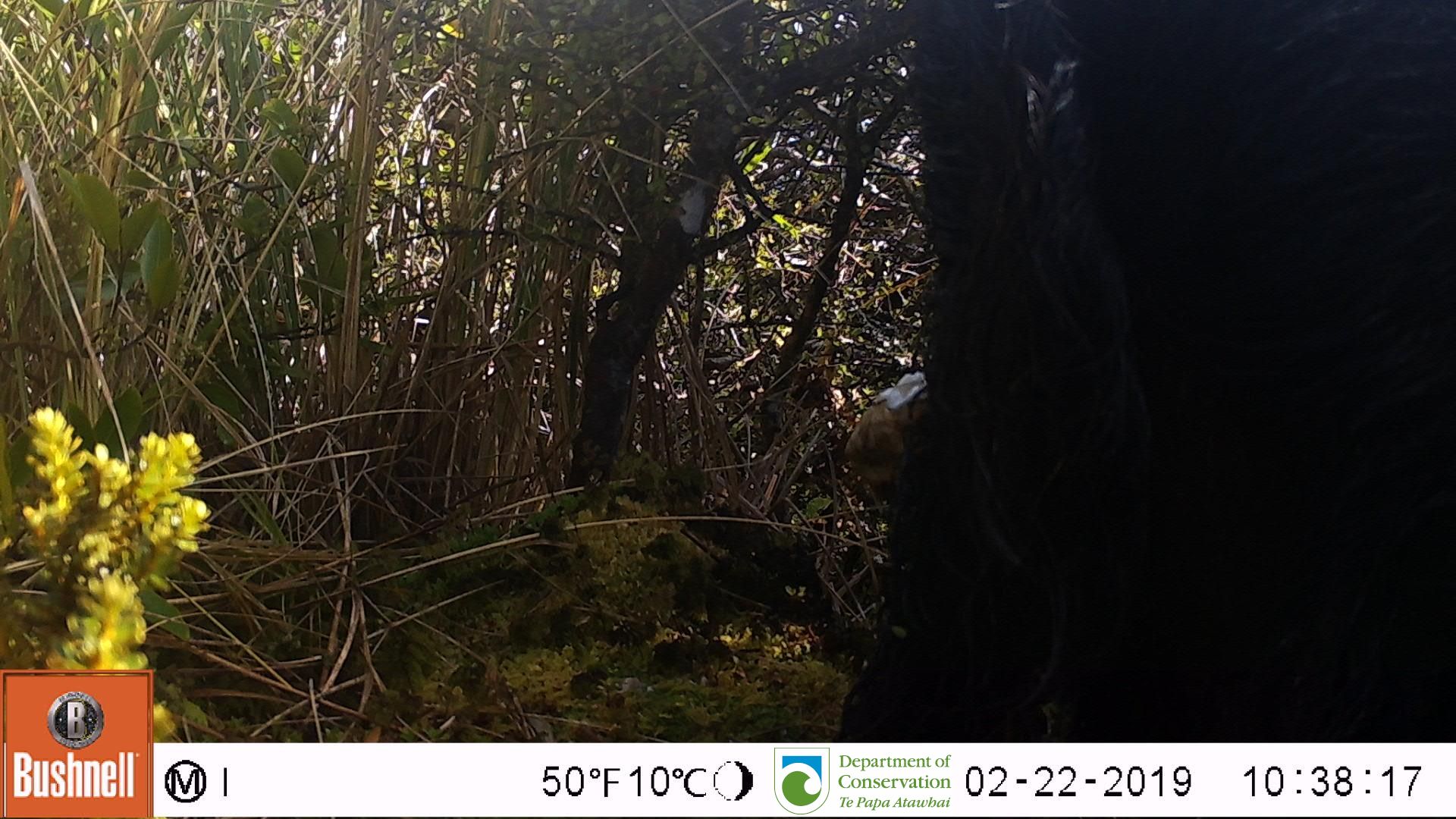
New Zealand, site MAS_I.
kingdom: Animalia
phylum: Chordata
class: Mammalia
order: Artiodactyla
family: Suidae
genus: Sus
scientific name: Sus scrofa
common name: pig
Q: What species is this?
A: Pig (Sus scrofa).